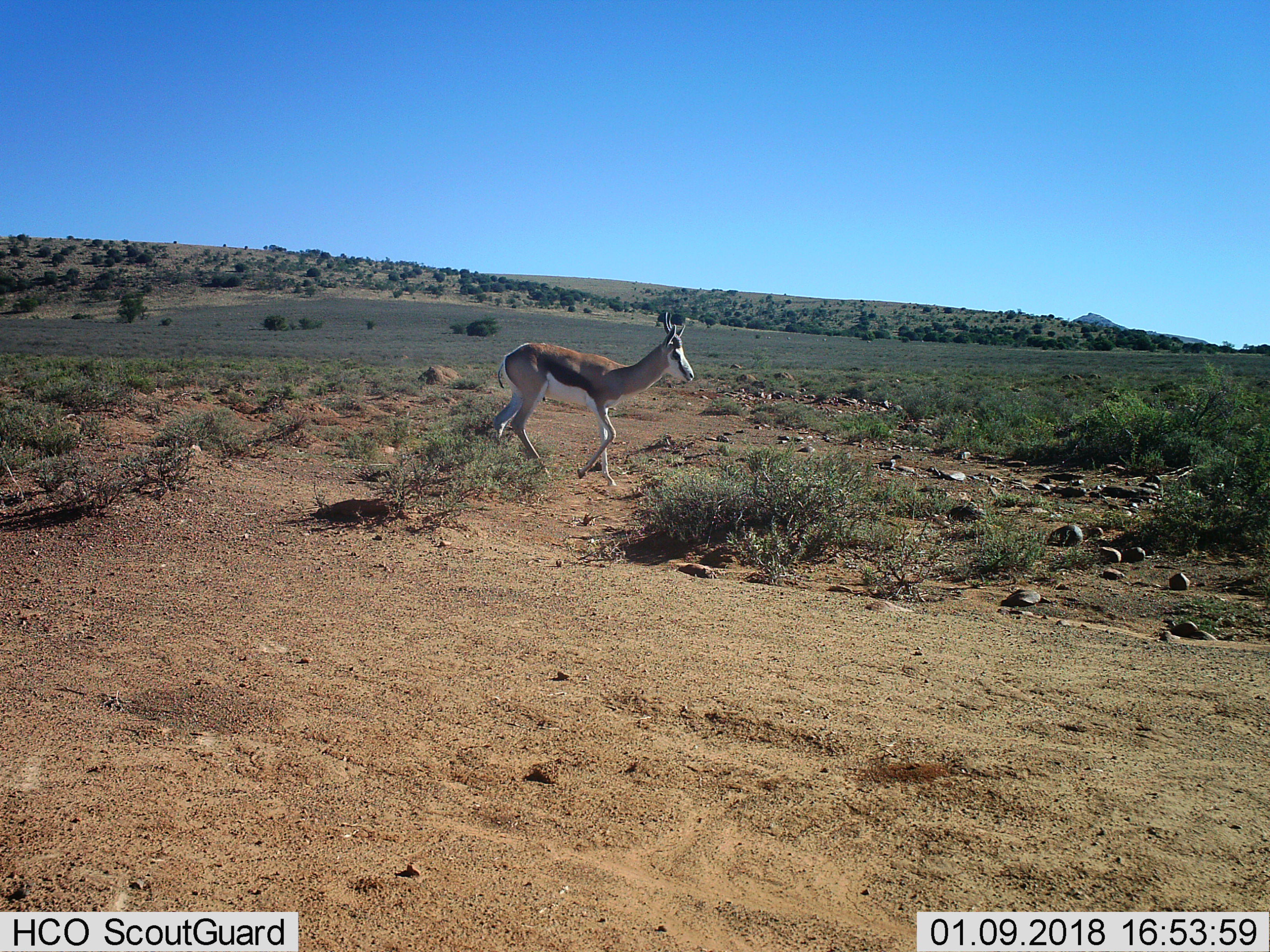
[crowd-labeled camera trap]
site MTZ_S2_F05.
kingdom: Animalia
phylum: Chordata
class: Mammalia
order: Artiodactyla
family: Bovidae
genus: Antidorcas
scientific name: Antidorcas marsupialis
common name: springbok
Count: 1.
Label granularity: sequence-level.